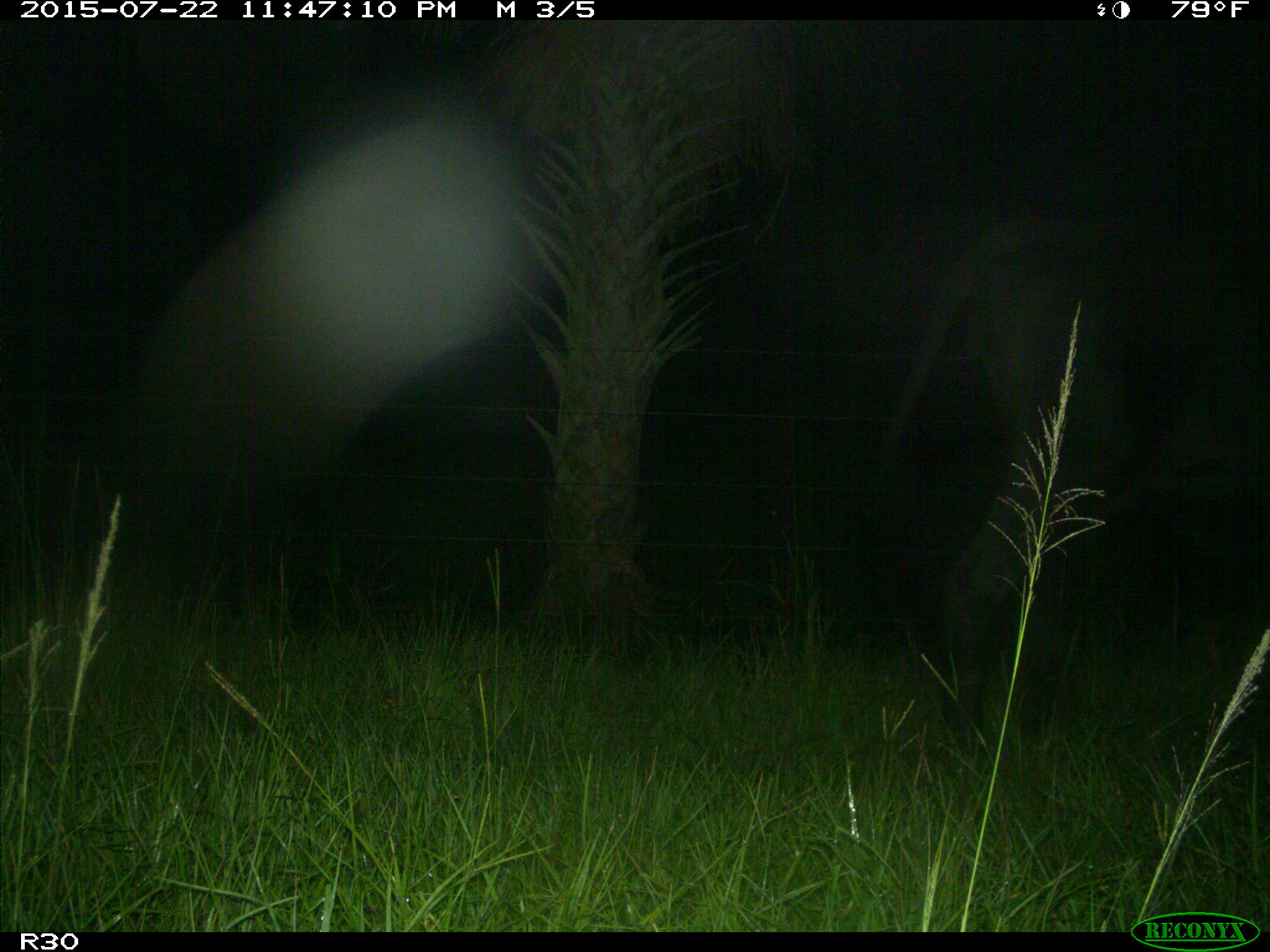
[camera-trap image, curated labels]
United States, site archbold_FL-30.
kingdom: Animalia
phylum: Chordata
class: Mammalia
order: Artiodactyla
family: Bovidae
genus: Bos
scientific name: Bos taurus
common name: domestic cow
Bos taurus (domestic cow).